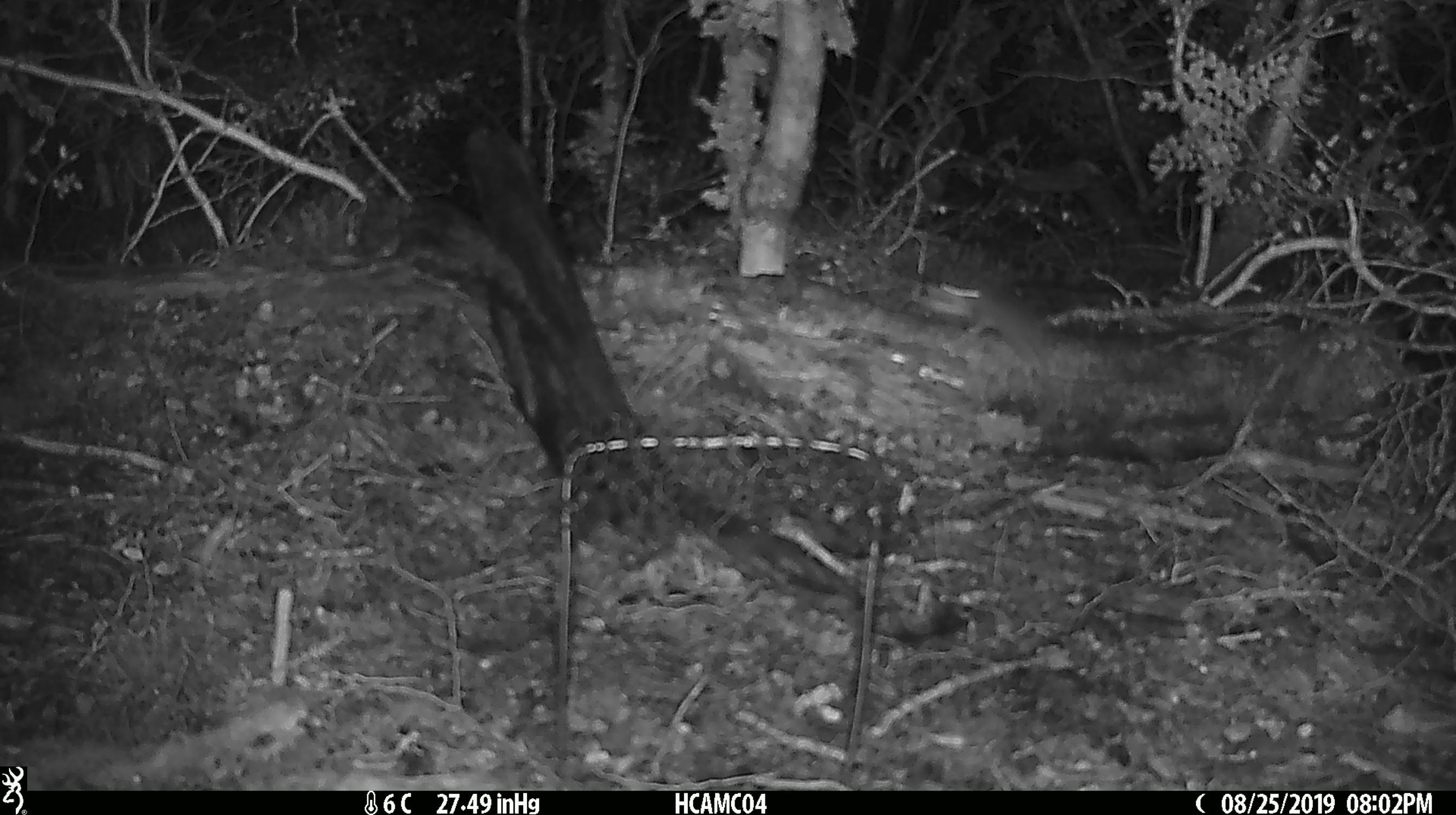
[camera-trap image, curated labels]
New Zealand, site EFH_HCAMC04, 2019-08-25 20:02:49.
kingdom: Animalia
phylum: Chordata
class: Mammalia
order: Rodentia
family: Muridae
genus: Mus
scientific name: Mus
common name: mouse